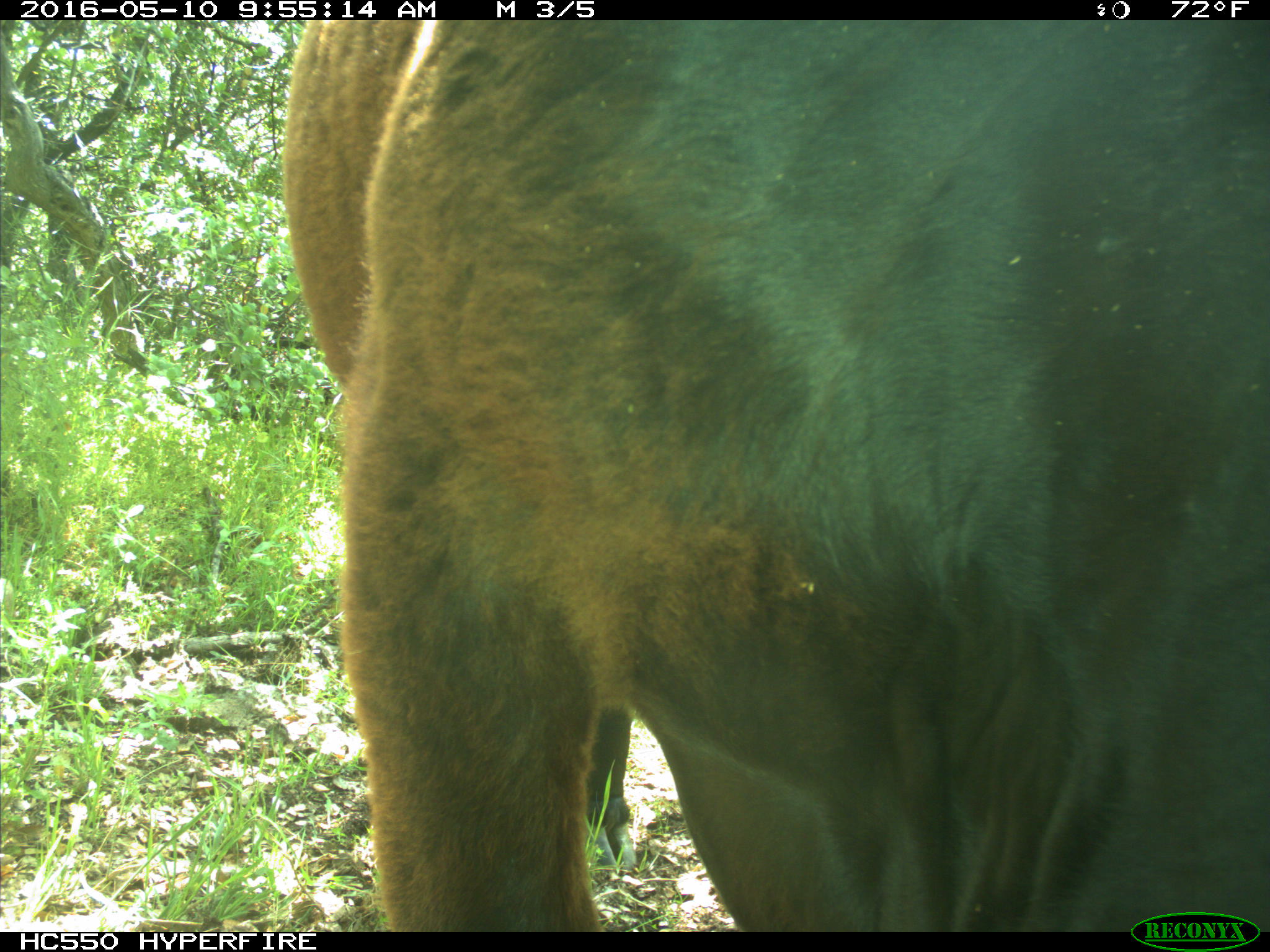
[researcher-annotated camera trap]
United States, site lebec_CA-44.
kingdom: Animalia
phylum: Chordata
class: Mammalia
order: Artiodactyla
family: Bovidae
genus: Bos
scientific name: Bos taurus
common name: domestic cow